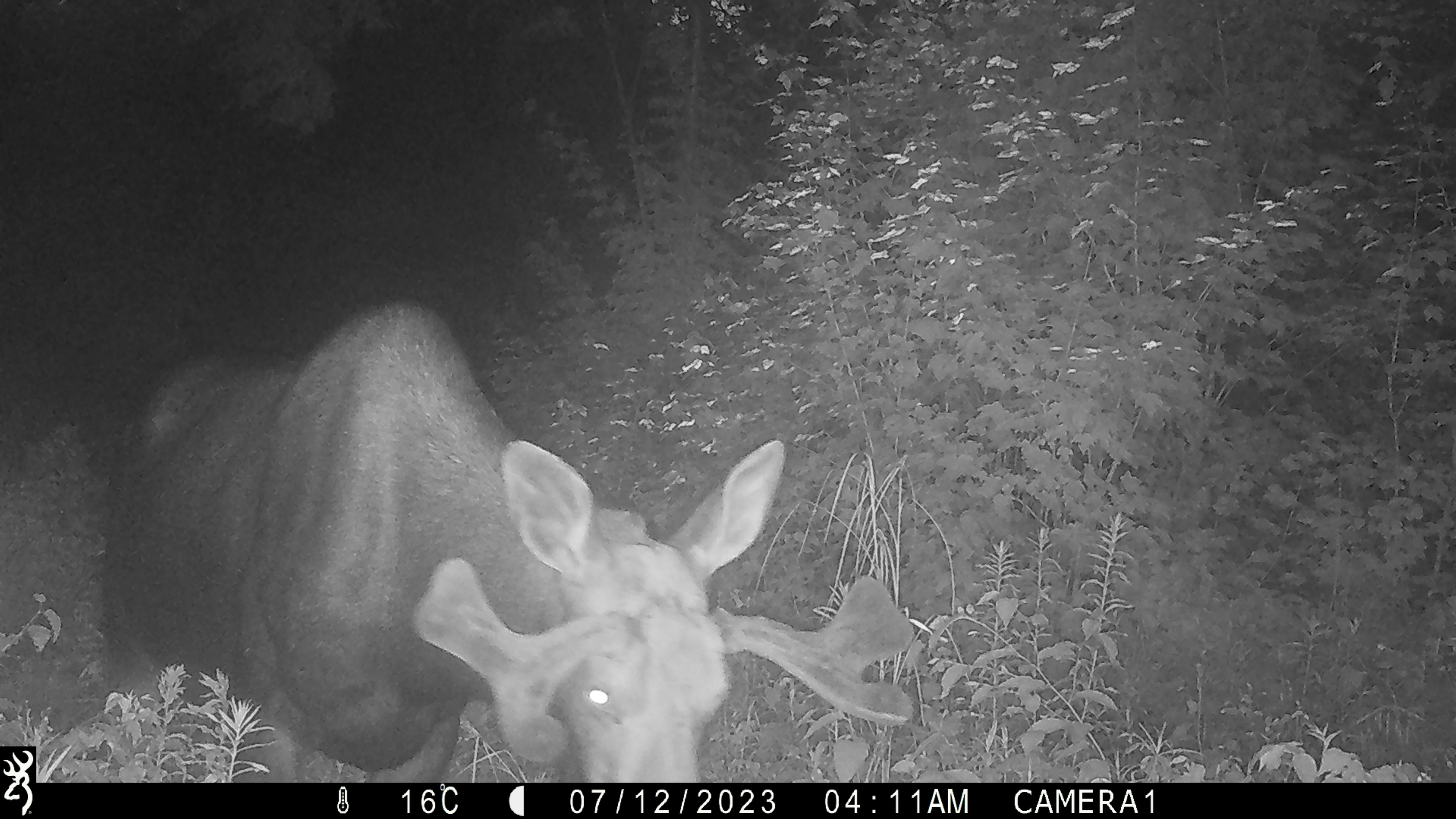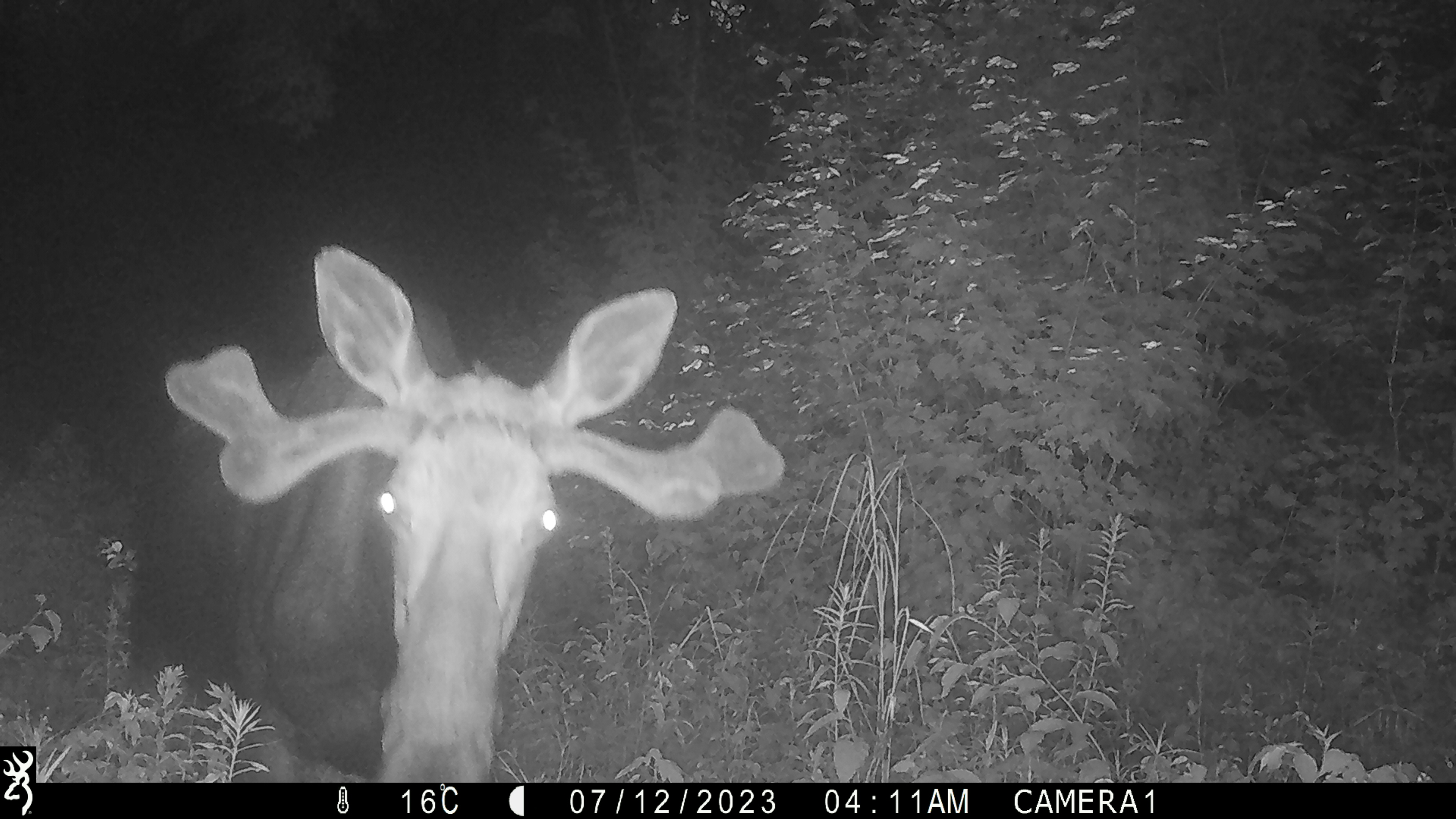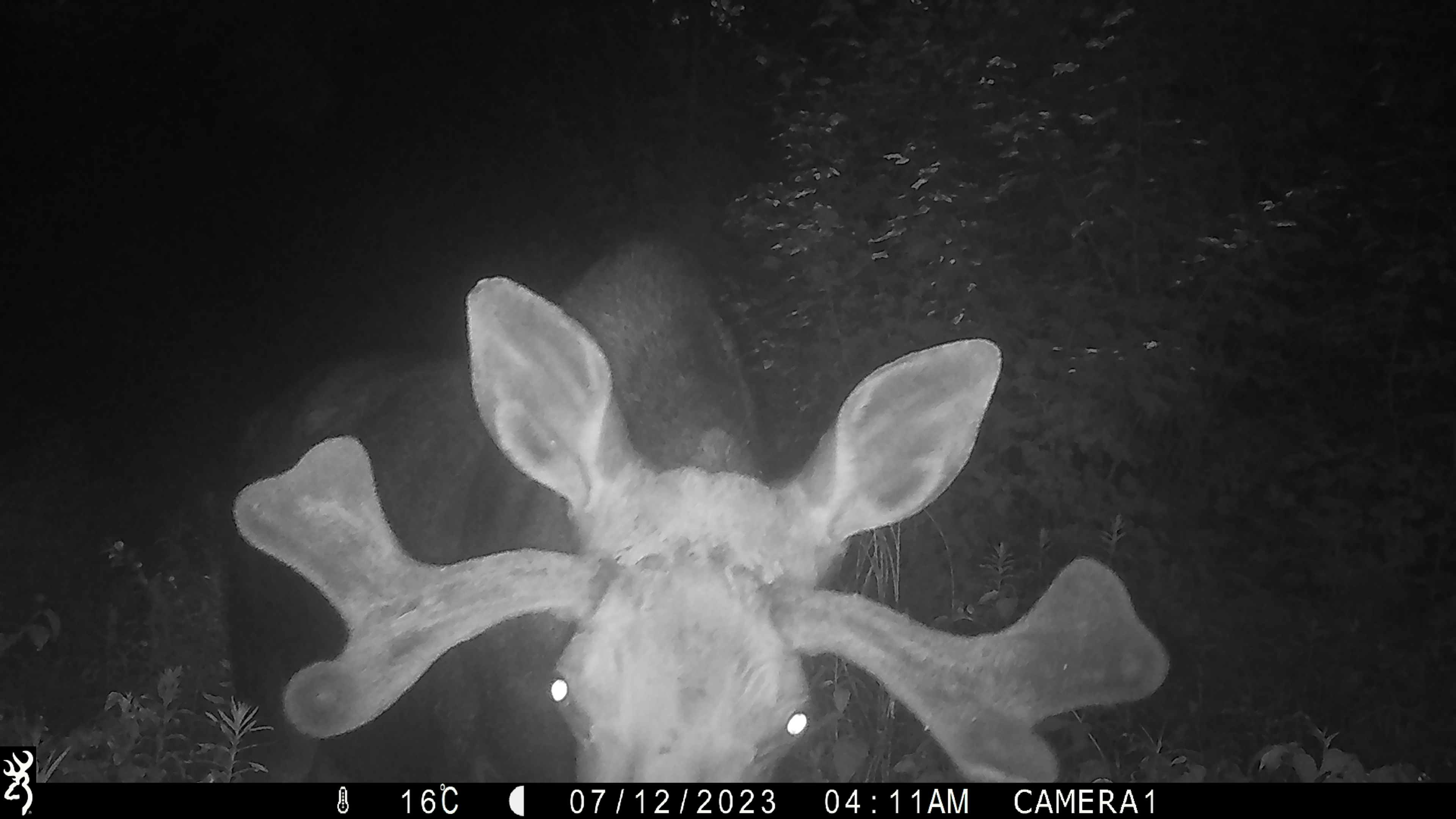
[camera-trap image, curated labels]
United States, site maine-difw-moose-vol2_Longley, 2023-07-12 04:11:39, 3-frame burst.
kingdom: Animalia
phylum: Chordata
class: Mammalia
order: Artiodactyla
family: Cervidae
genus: Alces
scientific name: Alces alces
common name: moose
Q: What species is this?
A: Moose (Alces alces).